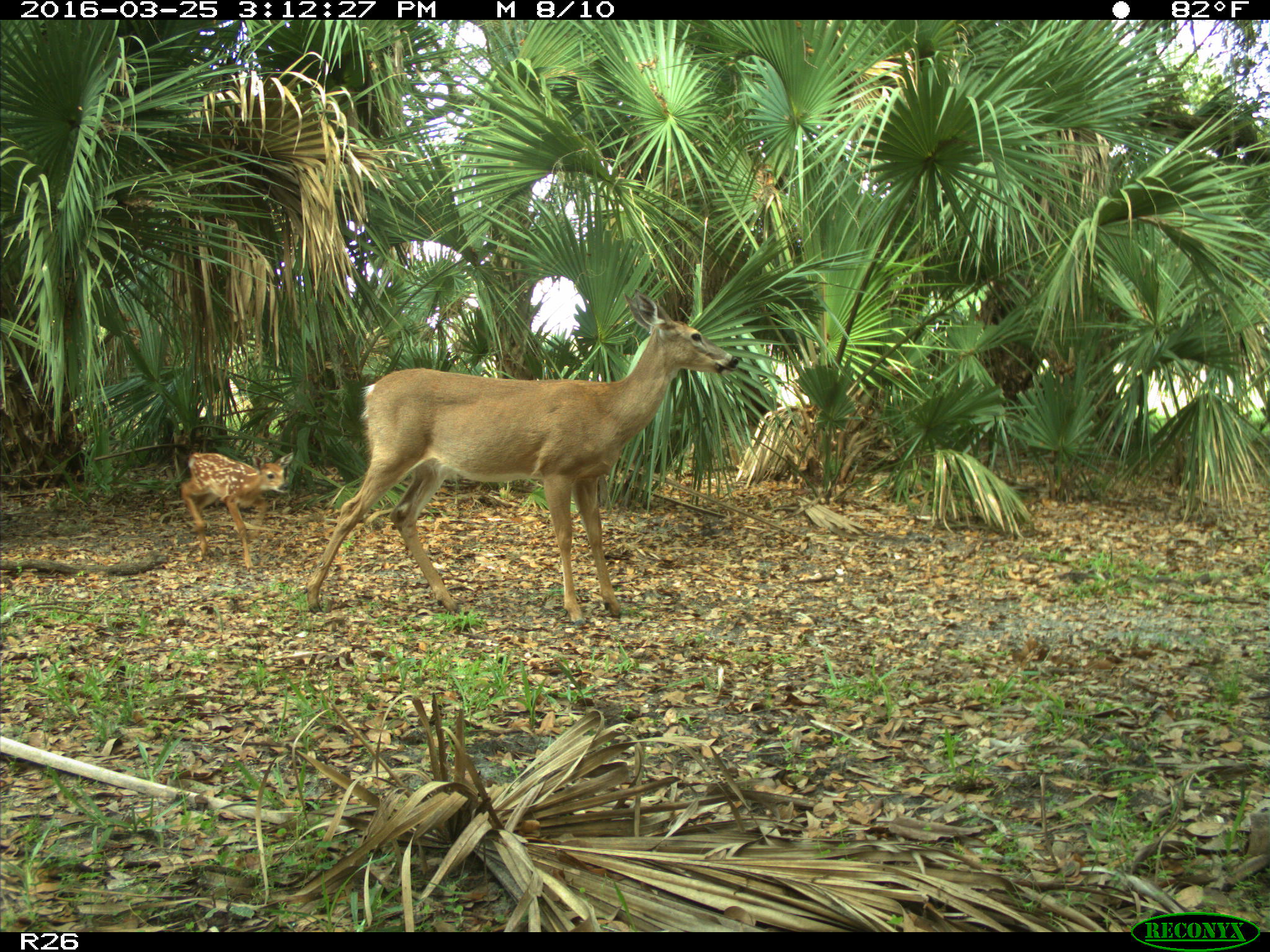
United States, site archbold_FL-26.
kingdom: Animalia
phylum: Chordata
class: Mammalia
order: Artiodactyla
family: Cervidae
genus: Odocoileus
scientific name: Odocoileus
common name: deer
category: unidentified deer